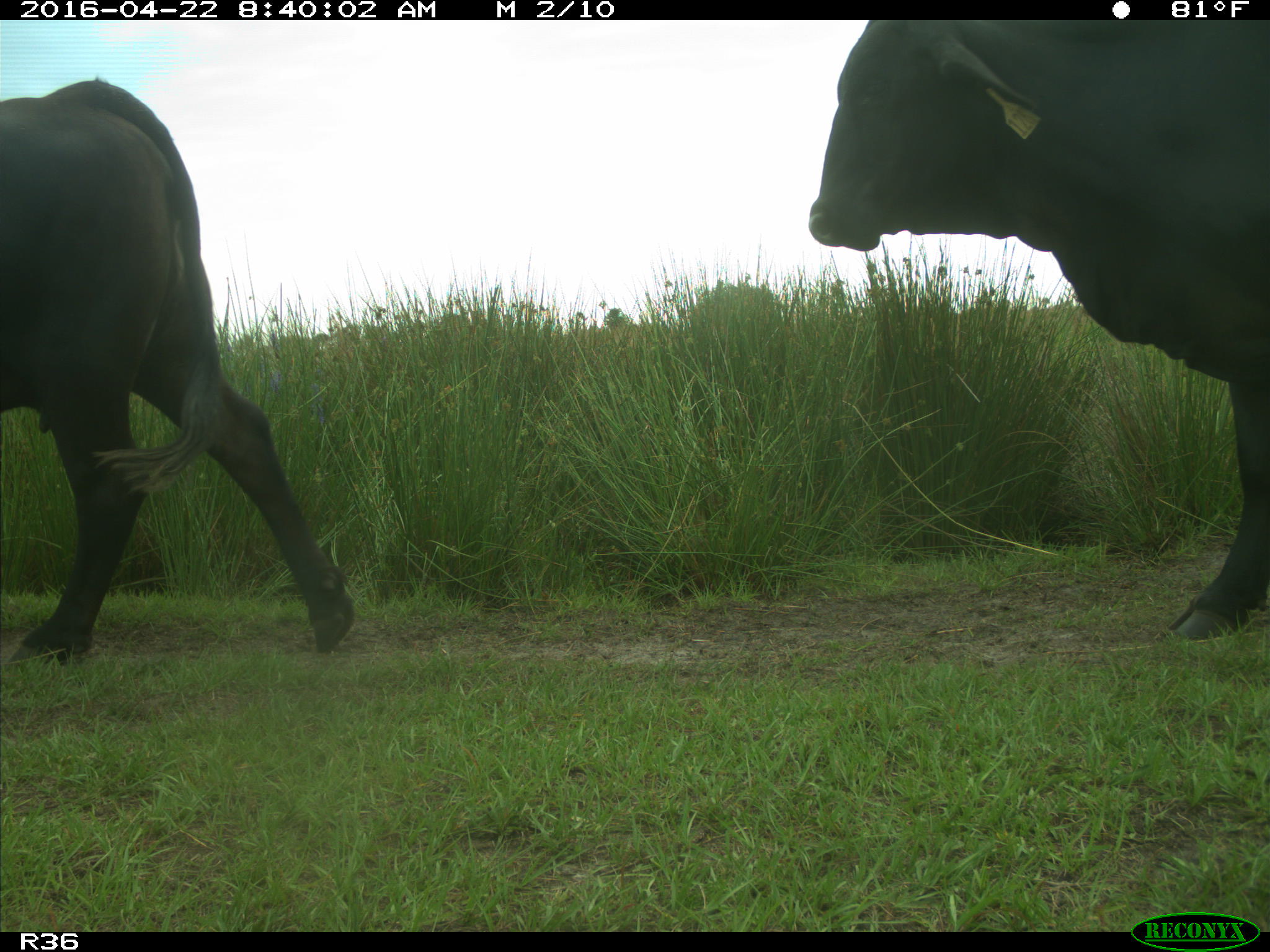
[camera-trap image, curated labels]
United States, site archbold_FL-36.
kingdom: Animalia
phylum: Chordata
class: Mammalia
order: Artiodactyla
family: Bovidae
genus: Bos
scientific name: Bos taurus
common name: domestic cow